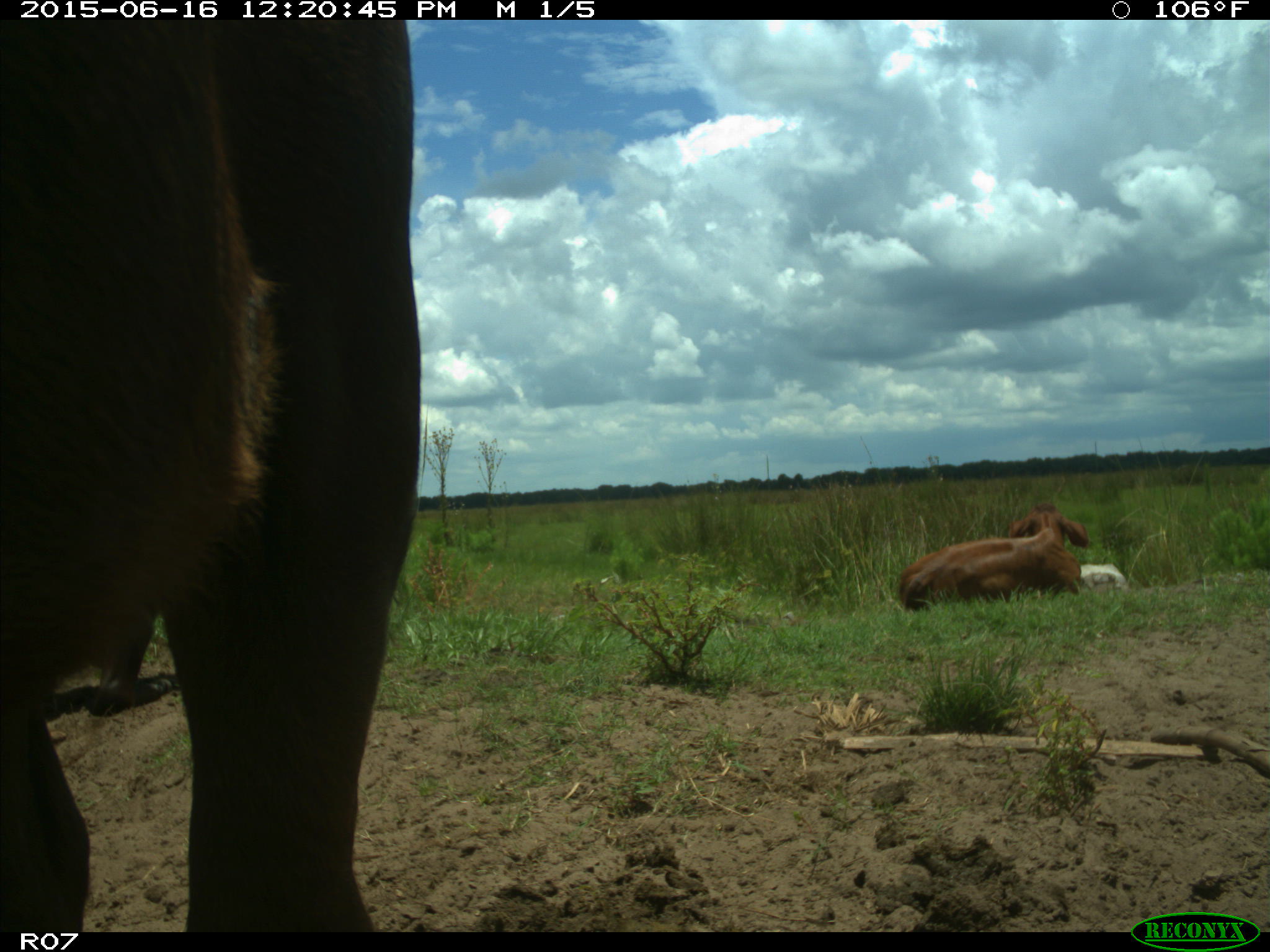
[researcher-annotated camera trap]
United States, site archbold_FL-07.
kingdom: Animalia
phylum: Chordata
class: Mammalia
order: Artiodactyla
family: Bovidae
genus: Bos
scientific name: Bos taurus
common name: domestic cow